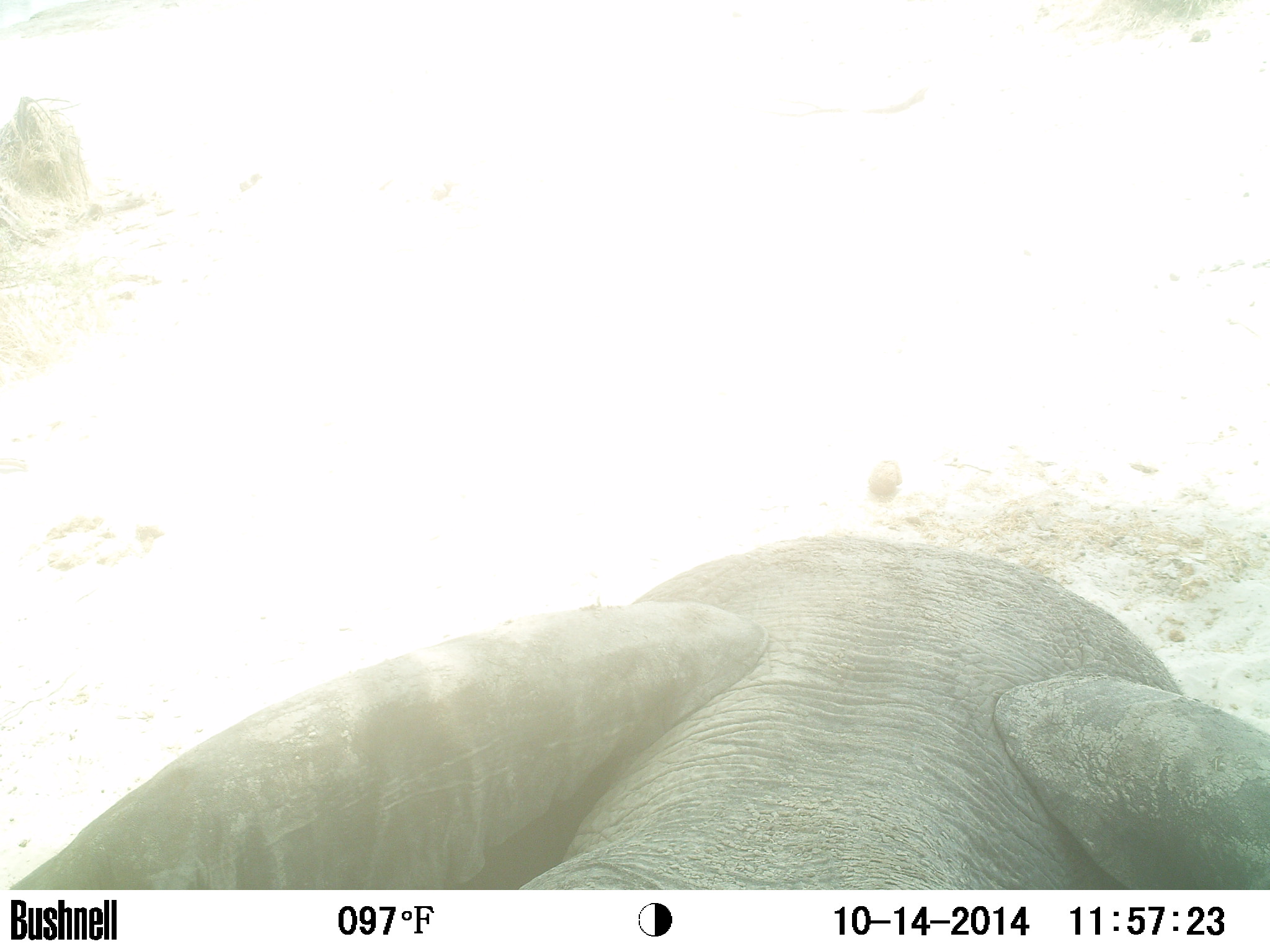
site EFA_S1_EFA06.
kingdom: Animalia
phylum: Chordata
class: Mammalia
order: Proboscidea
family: Elephantidae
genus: Loxodonta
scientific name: Loxodonta africana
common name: african bush elephant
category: elephant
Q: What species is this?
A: Elephant (african bush elephant) (Loxodonta africana).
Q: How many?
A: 1.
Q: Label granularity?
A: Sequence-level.